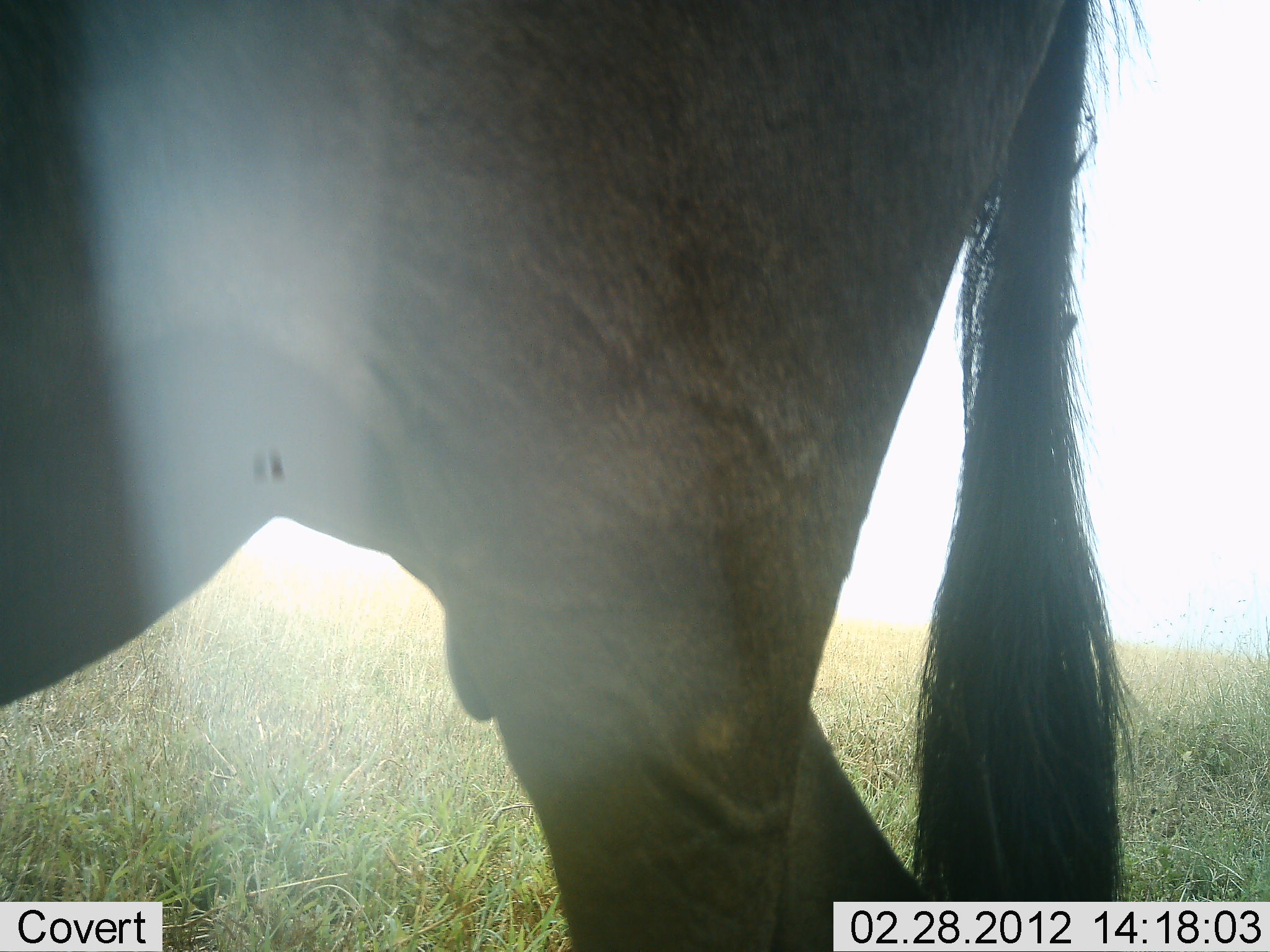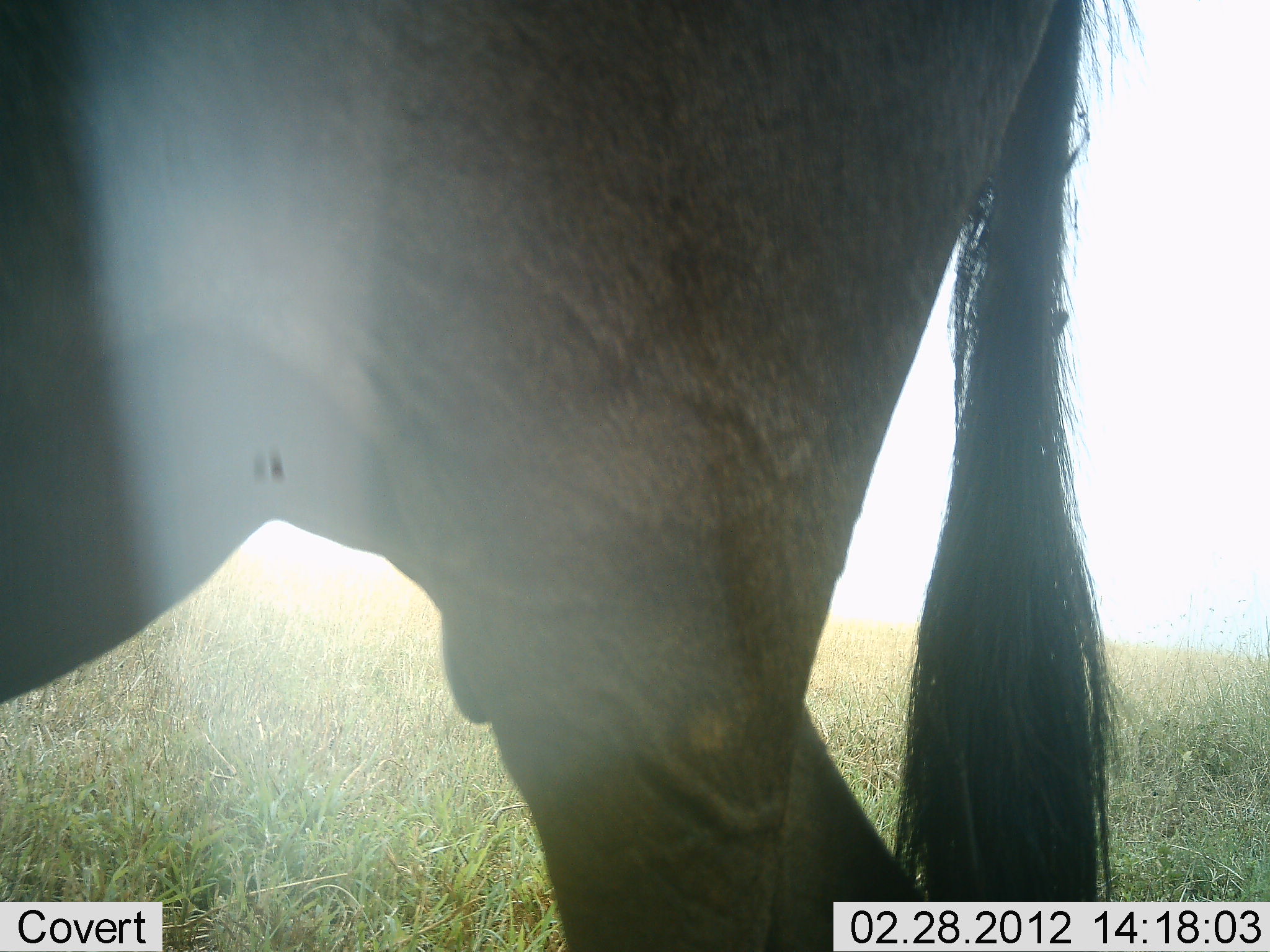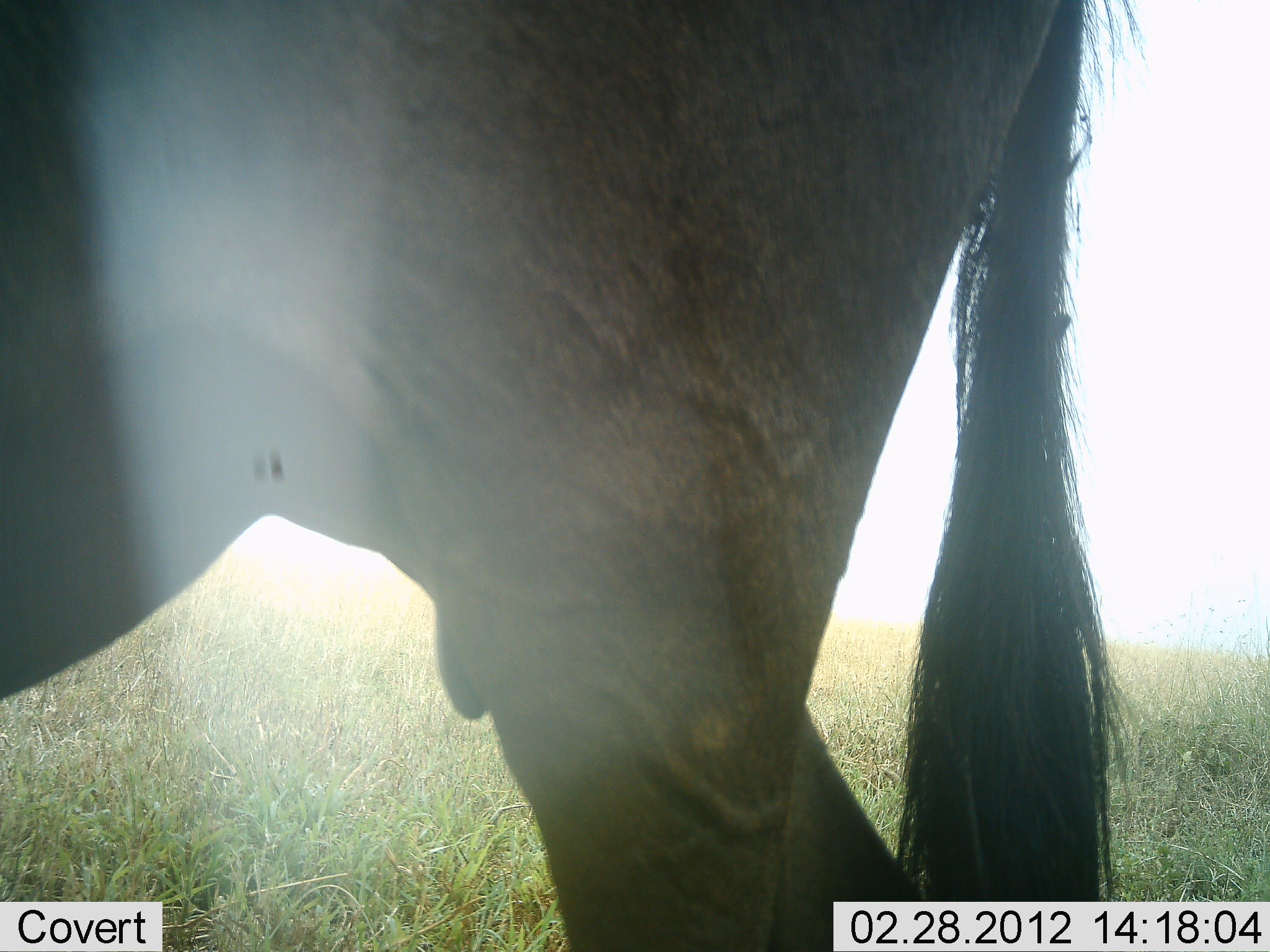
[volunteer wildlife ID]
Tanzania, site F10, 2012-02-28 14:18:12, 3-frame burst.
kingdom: Animalia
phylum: Chordata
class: Mammalia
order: Artiodactyla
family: Bovidae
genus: Connochaetes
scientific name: Connochaetes taurinus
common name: blue wildebeest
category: wildebeest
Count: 1.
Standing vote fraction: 95%.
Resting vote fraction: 0%.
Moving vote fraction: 5%.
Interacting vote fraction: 0%.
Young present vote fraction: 0%.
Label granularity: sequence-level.